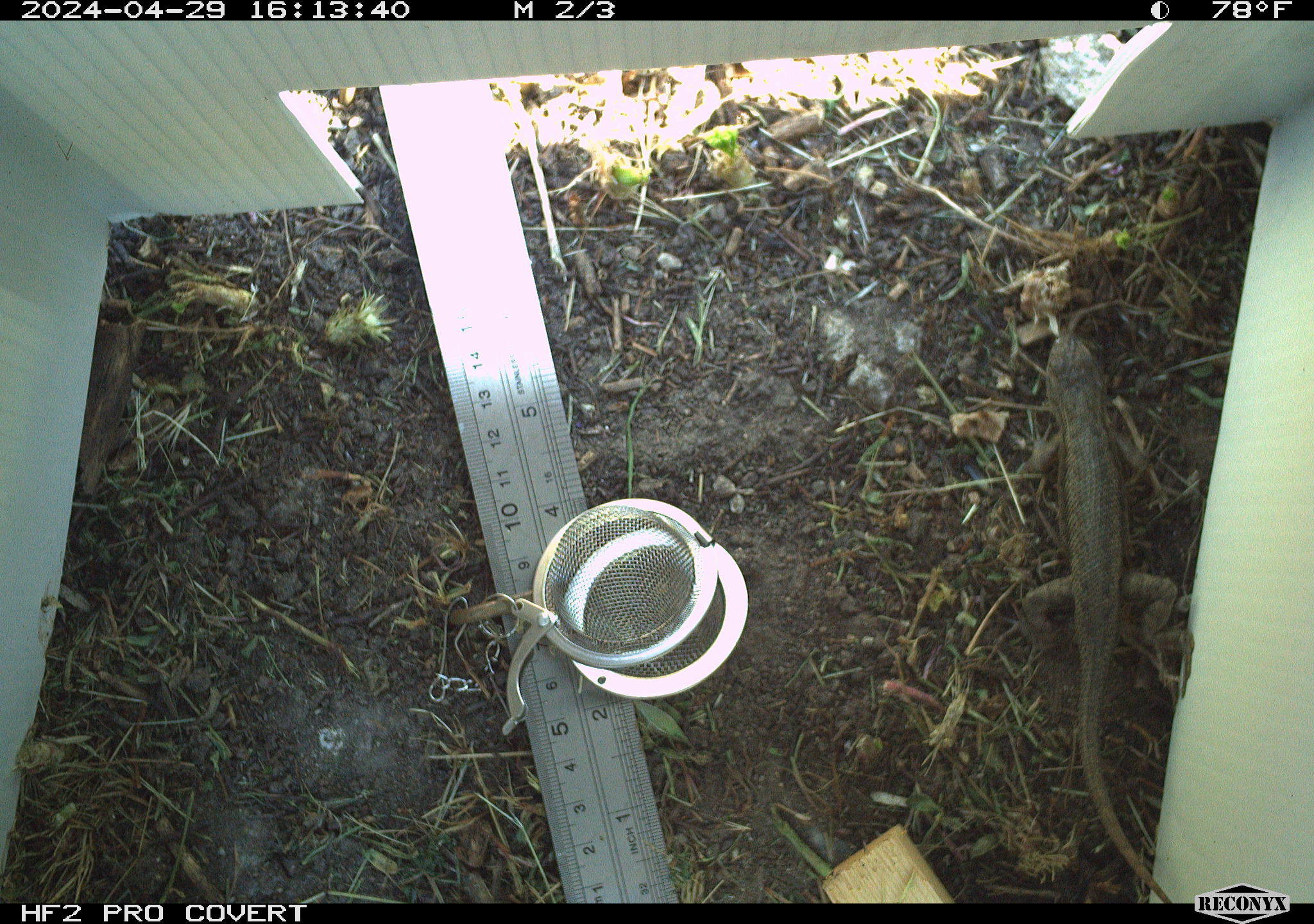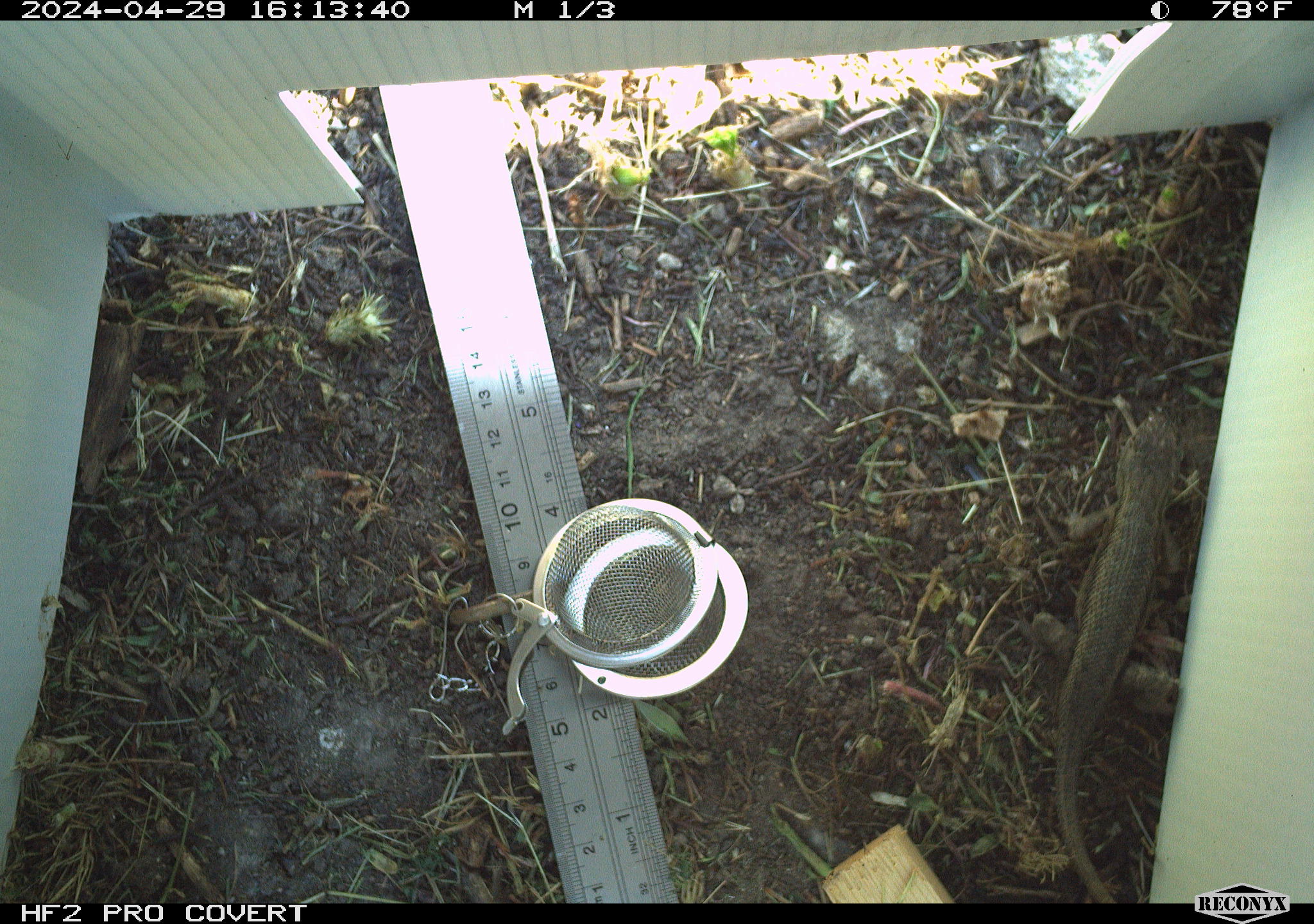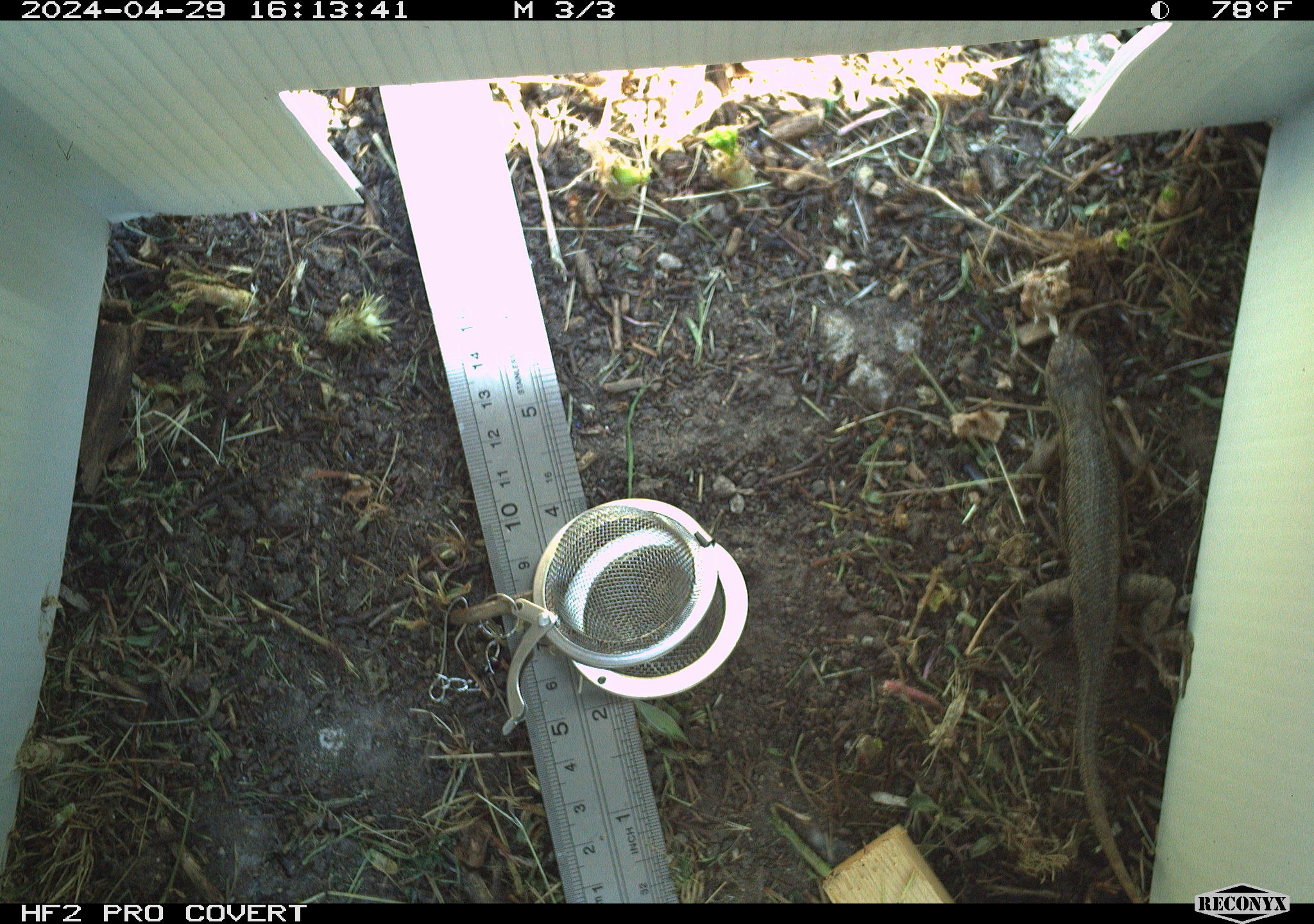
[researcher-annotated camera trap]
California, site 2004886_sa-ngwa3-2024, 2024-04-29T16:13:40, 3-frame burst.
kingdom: Animalia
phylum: Chordata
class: Reptilia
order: Squamata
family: Phrynosomatidae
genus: Sceloporus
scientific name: Sceloporus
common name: spiny lizards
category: sceloporus species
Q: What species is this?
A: Sceloporus species (spiny lizards) (Sceloporus).